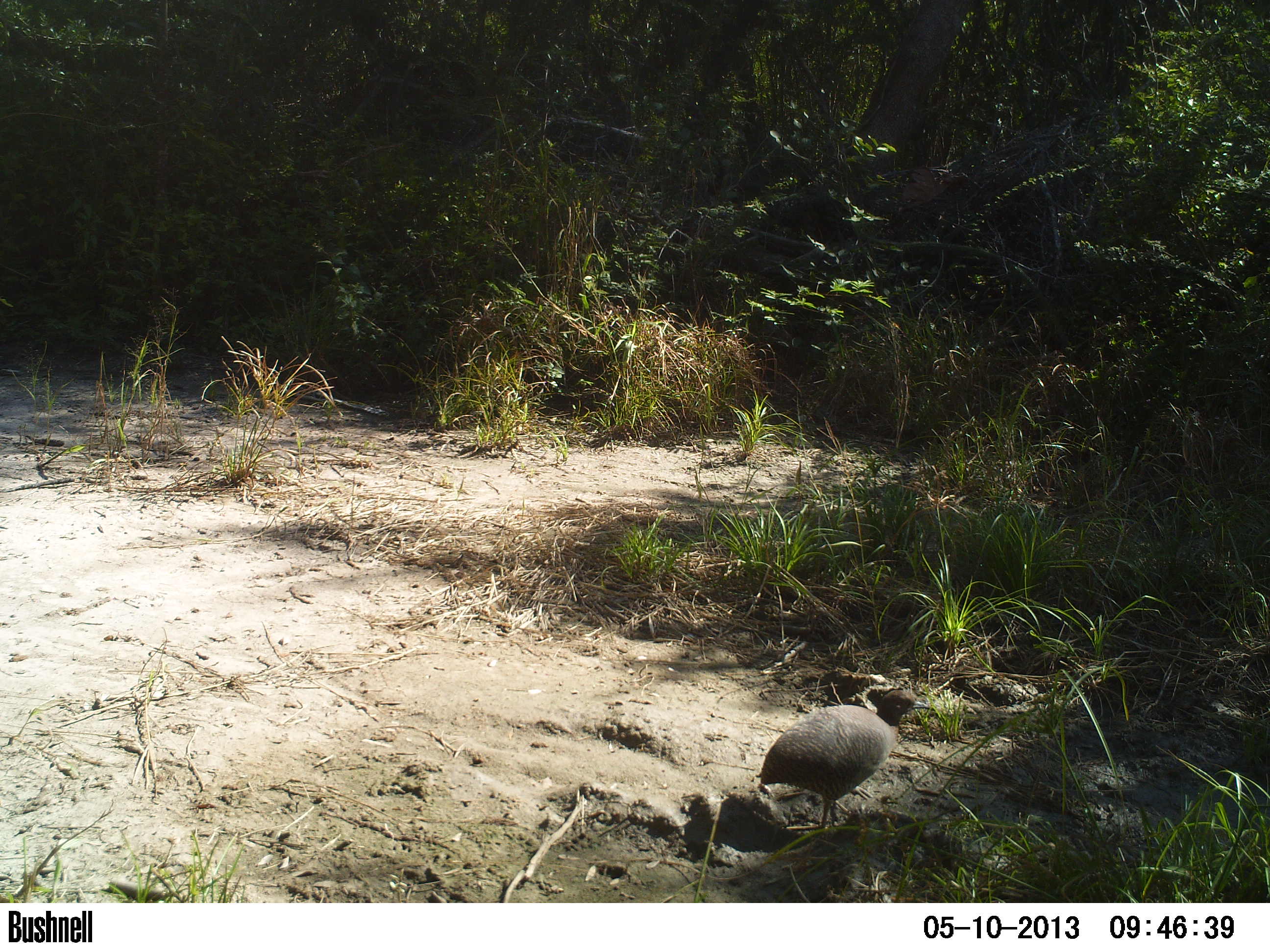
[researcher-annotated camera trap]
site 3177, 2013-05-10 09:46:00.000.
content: unidentified animal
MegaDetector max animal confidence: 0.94